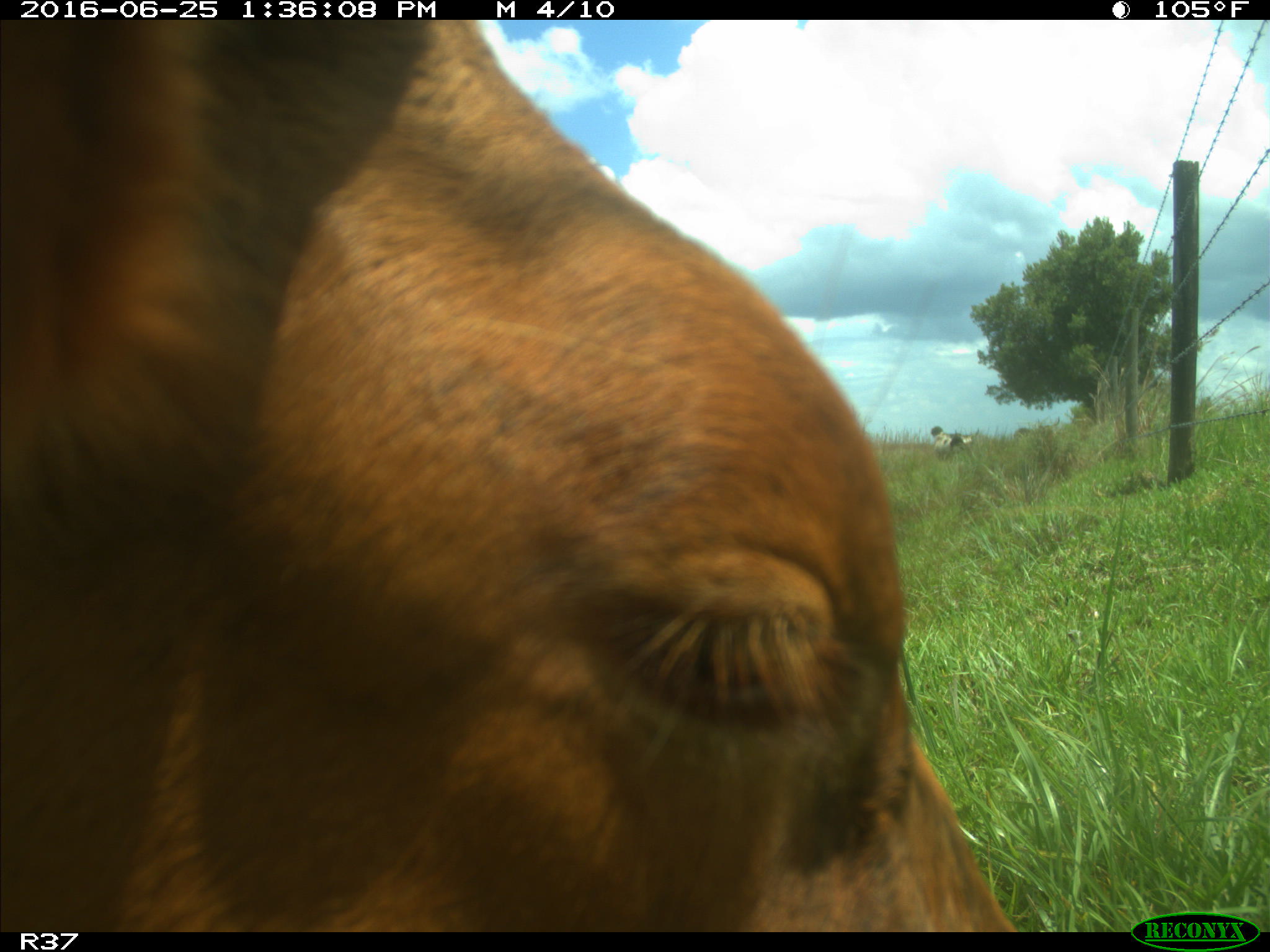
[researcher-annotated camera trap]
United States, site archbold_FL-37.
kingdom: Animalia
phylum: Chordata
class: Mammalia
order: Artiodactyla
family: Bovidae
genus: Bos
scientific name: Bos taurus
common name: domestic cow